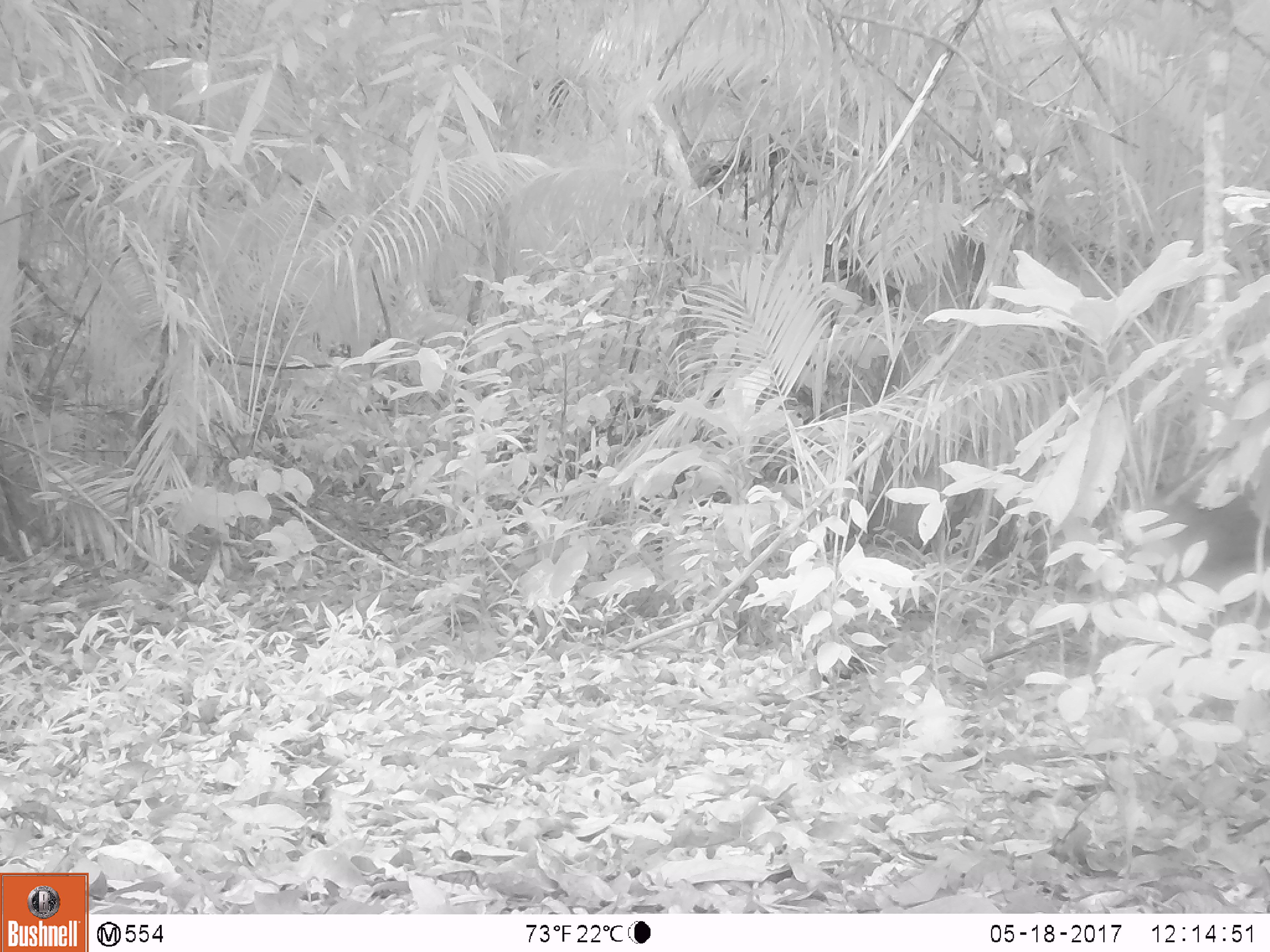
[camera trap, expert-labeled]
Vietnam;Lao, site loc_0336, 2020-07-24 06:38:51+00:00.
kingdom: Animalia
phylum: Chordata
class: Mammalia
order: Artiodactyla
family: Suidae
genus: Sus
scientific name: Sus scrofa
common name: eurasian wild pig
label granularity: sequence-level